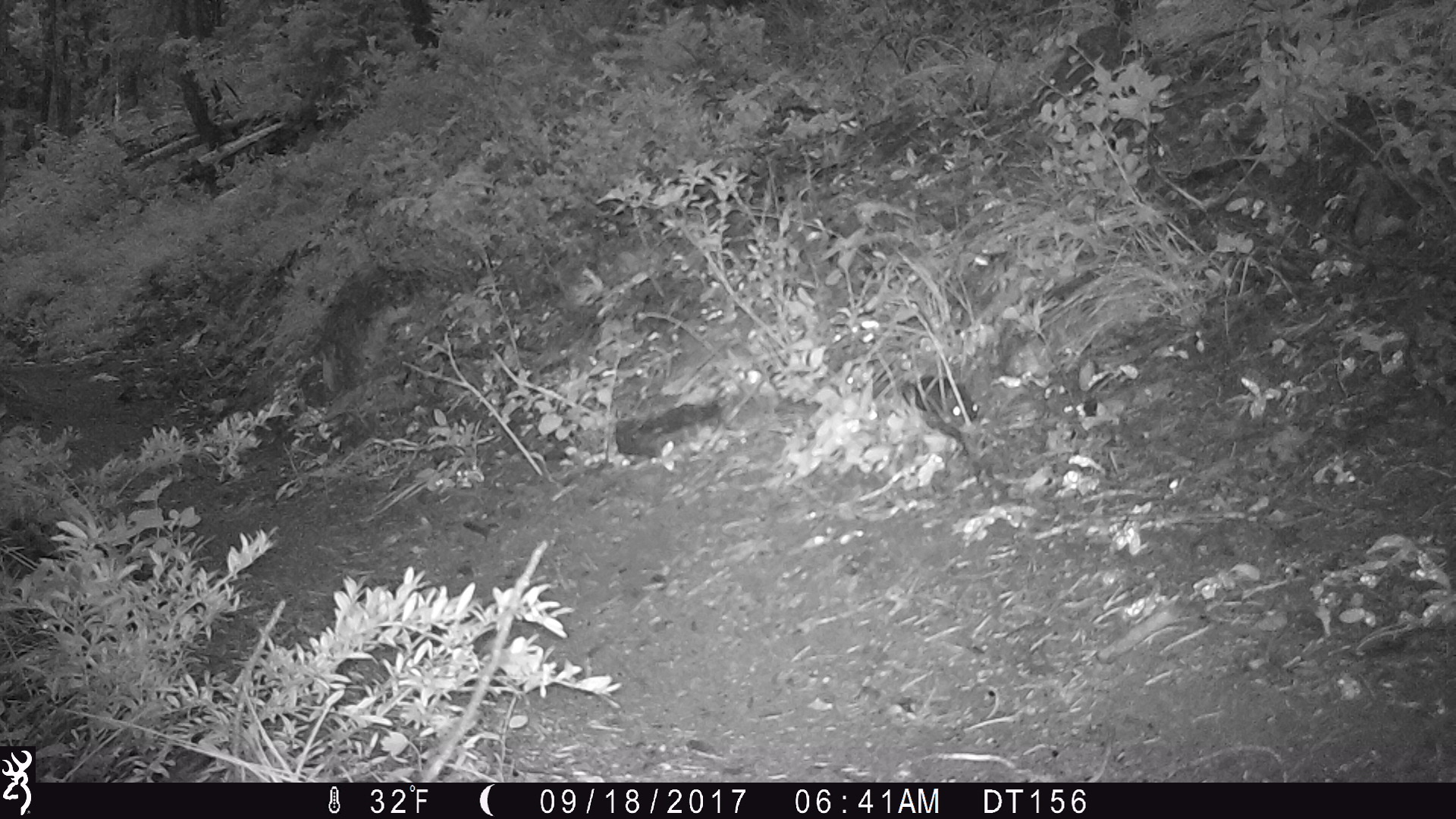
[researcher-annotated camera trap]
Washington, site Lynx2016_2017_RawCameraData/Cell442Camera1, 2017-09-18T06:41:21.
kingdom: Animalia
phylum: Chordata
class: Mammalia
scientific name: Mammalia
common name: small mammal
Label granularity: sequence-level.